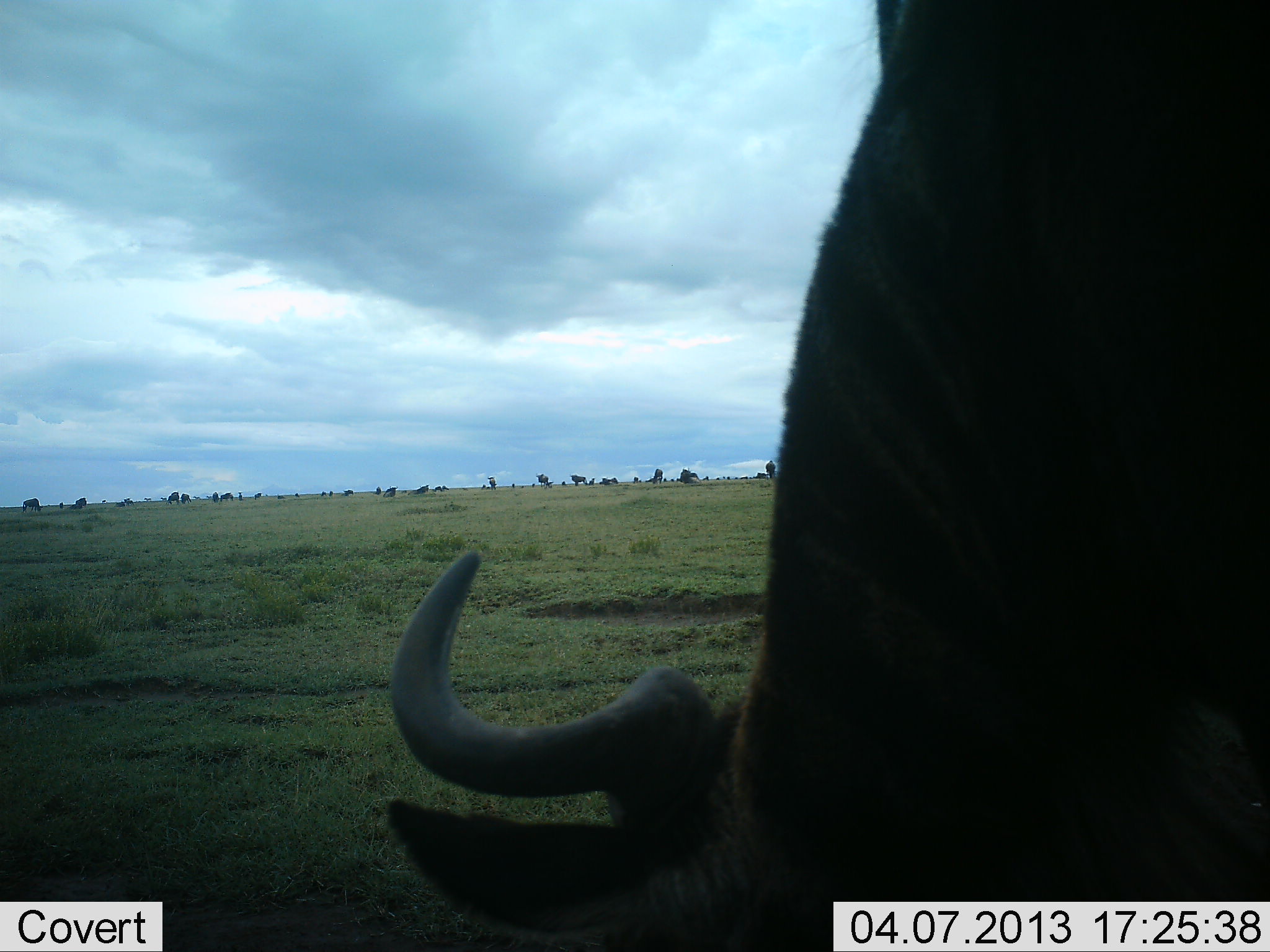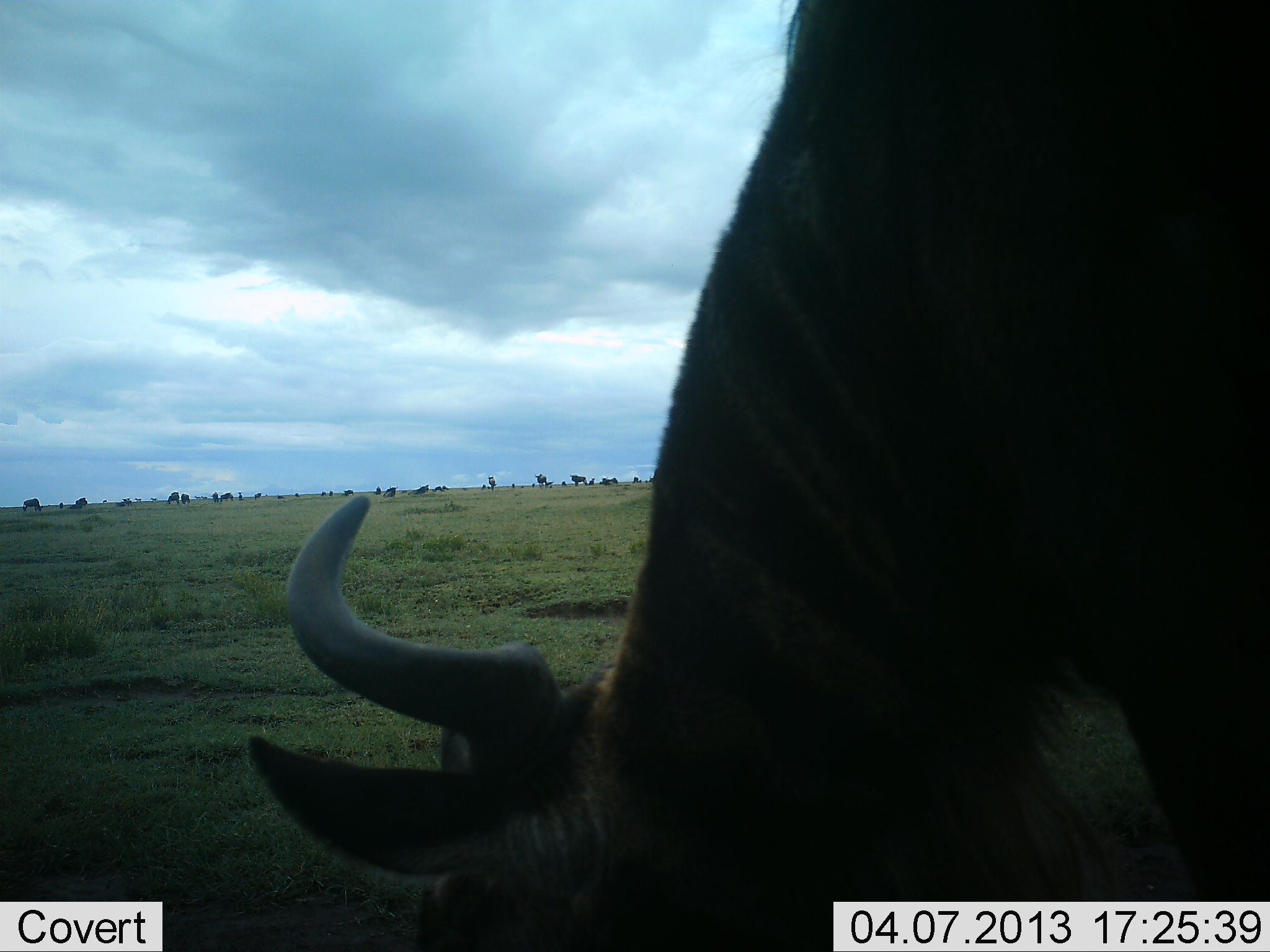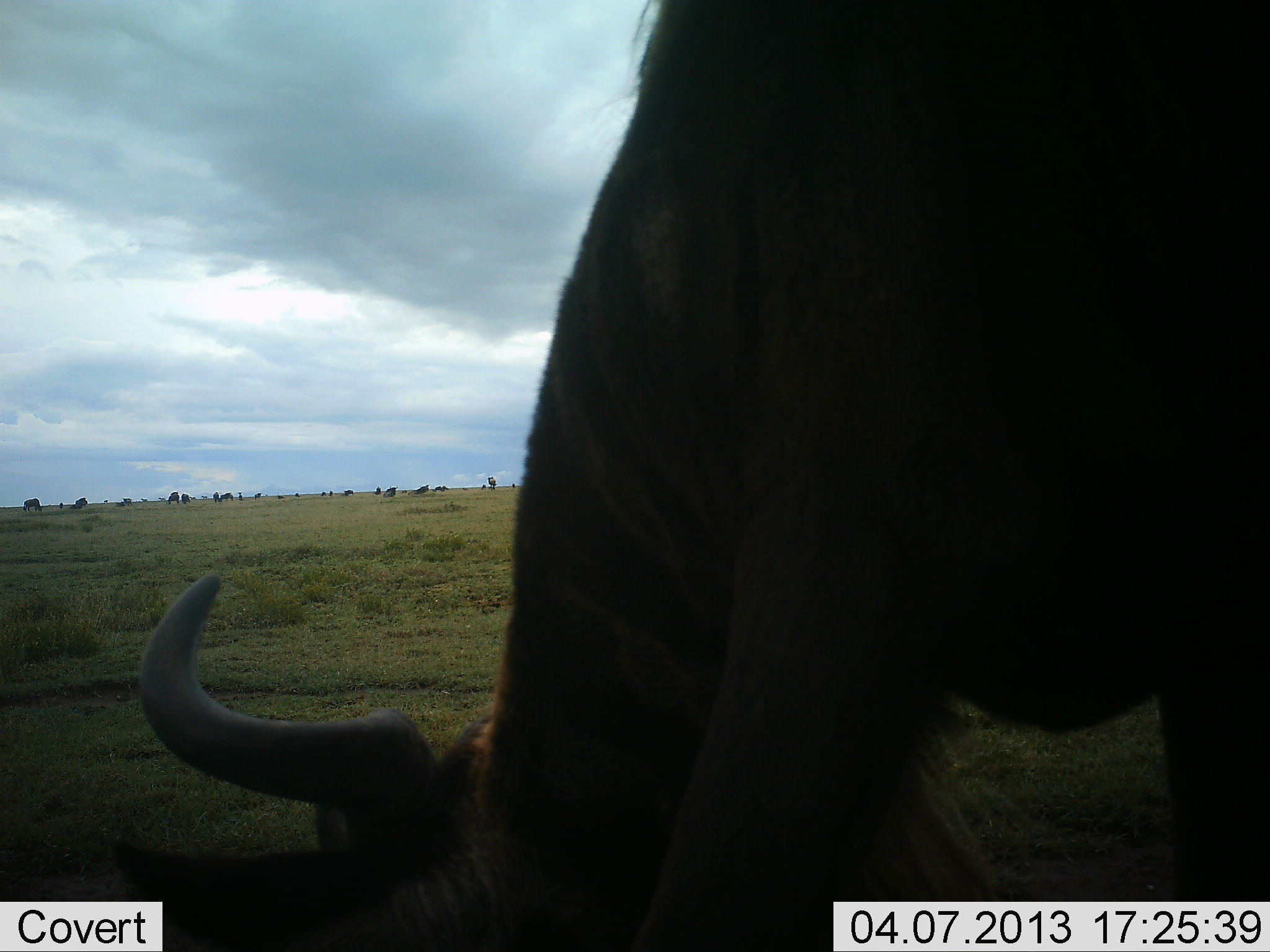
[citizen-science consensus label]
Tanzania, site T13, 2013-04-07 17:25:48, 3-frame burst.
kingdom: Animalia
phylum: Chordata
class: Mammalia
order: Artiodactyla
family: Bovidae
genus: Connochaetes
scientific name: Connochaetes taurinus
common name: blue wildebeest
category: wildebeest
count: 1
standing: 40%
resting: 10%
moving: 25%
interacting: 5%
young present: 0%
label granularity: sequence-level